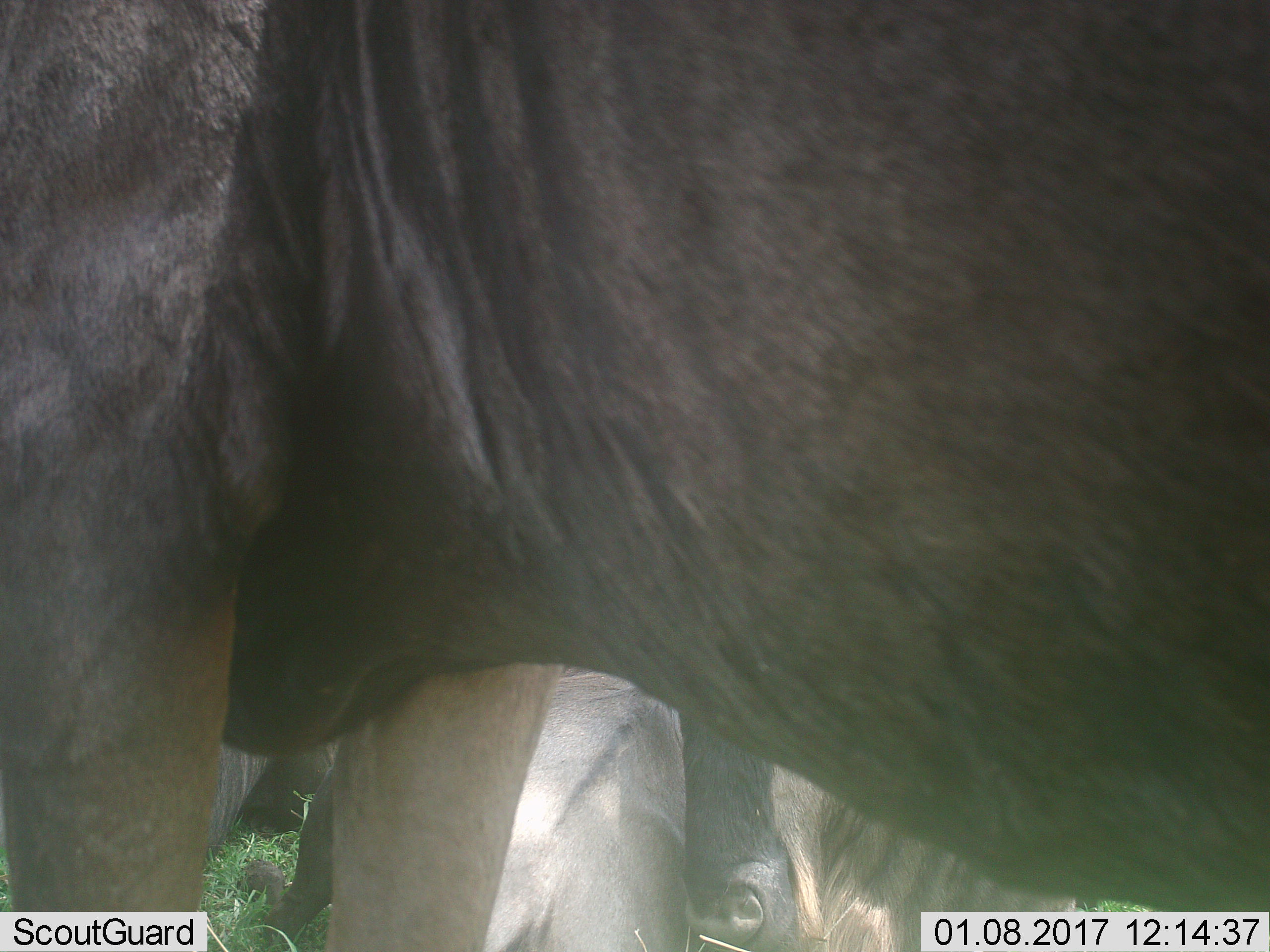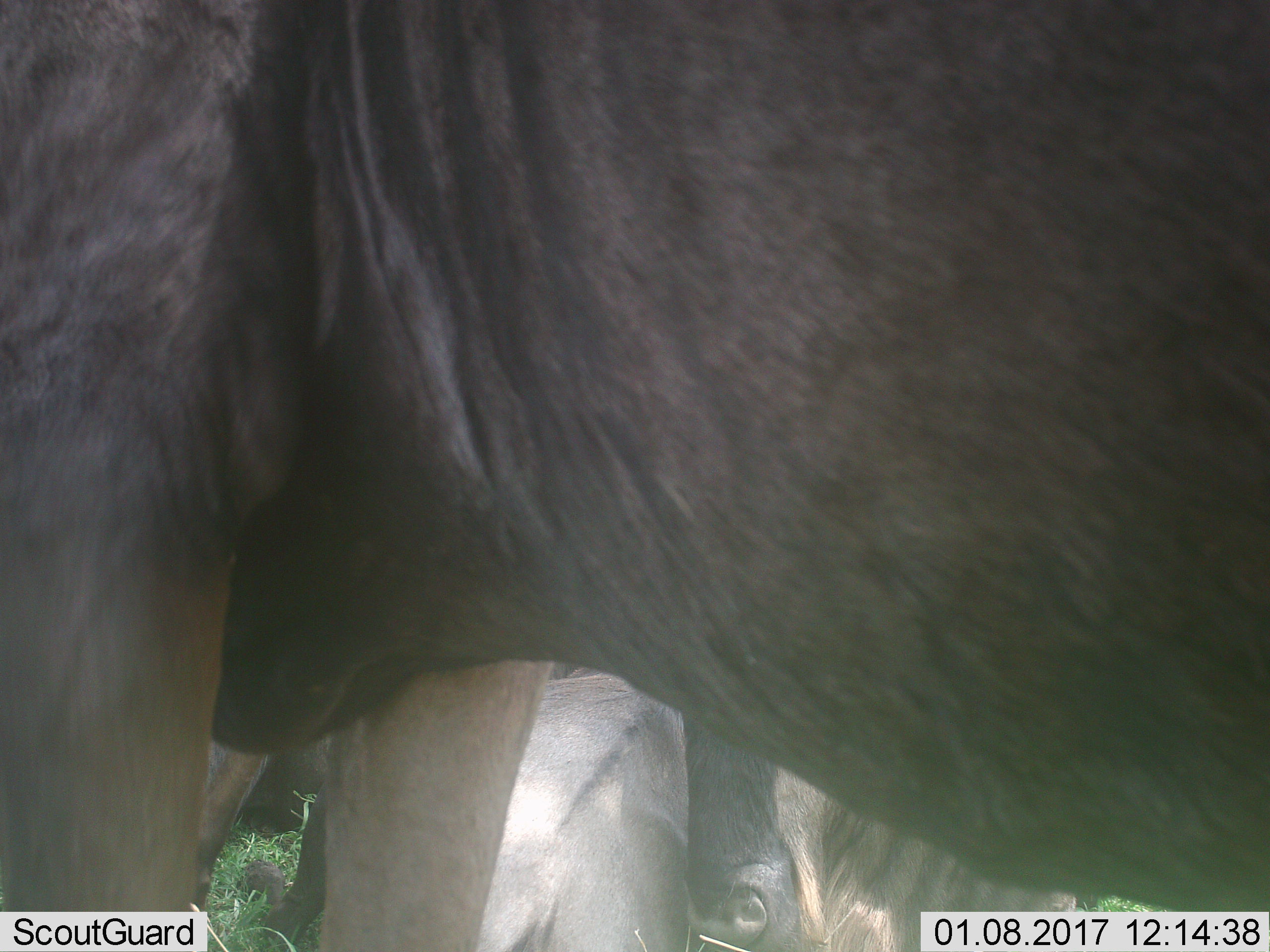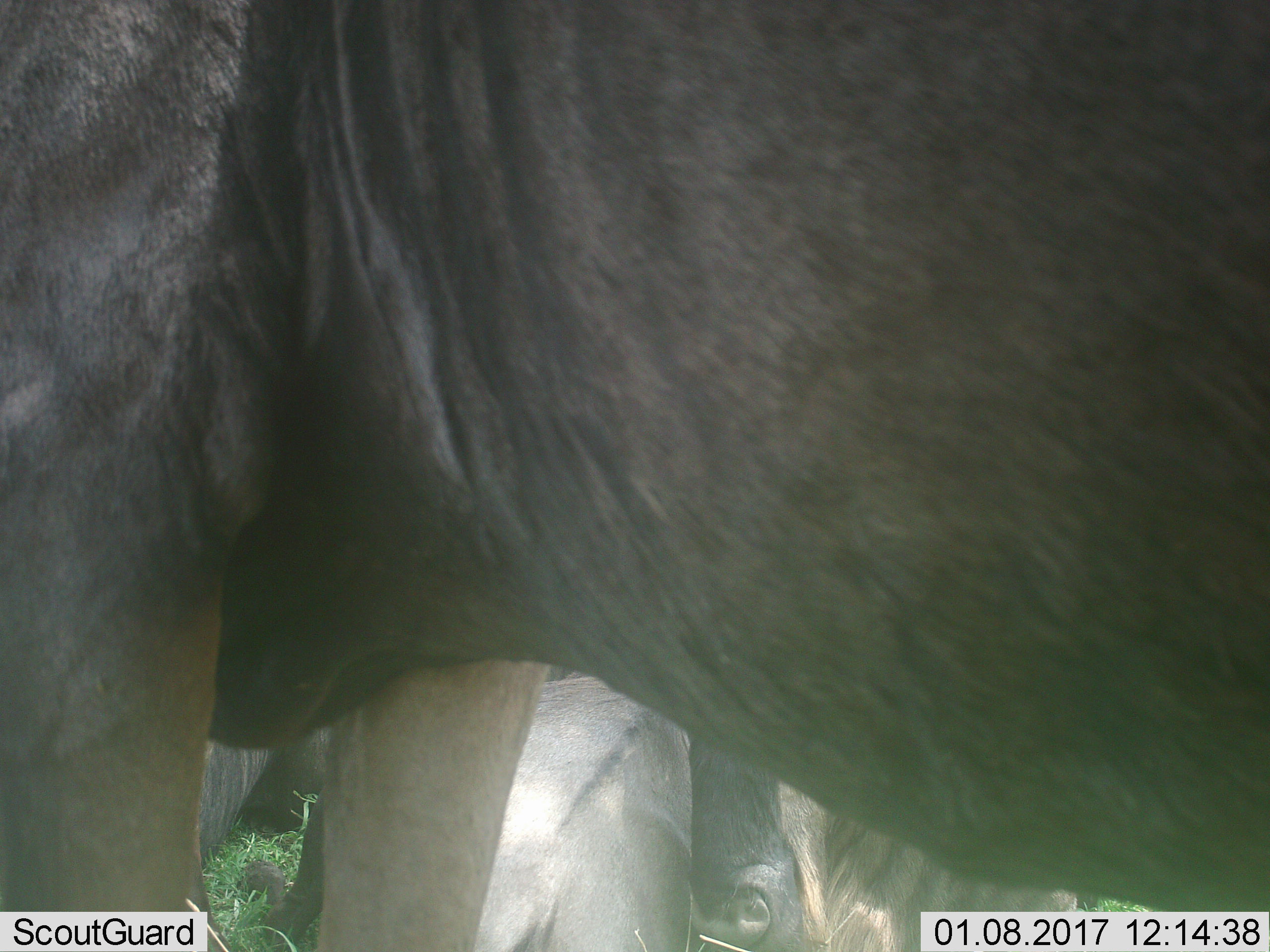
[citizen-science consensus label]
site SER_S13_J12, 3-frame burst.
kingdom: Animalia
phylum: Chordata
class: Mammalia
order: Artiodactyla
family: Bovidae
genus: Connochaetes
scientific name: Connochaetes taurinus taurinus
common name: blue wildebeest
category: wildebeestblue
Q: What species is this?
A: Wildebeestblue (blue wildebeest) (Connochaetes taurinus taurinus).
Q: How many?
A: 3.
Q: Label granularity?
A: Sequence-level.